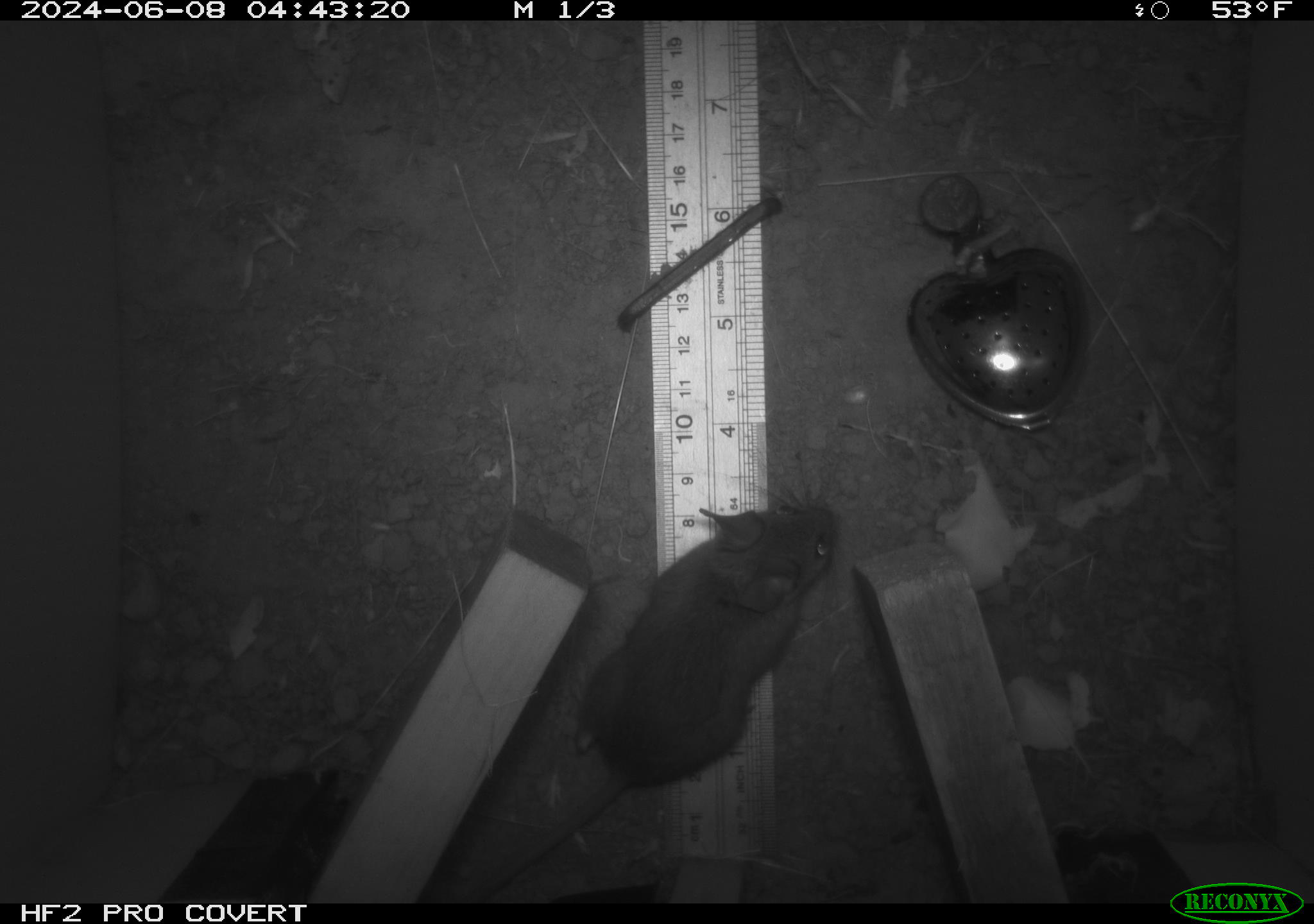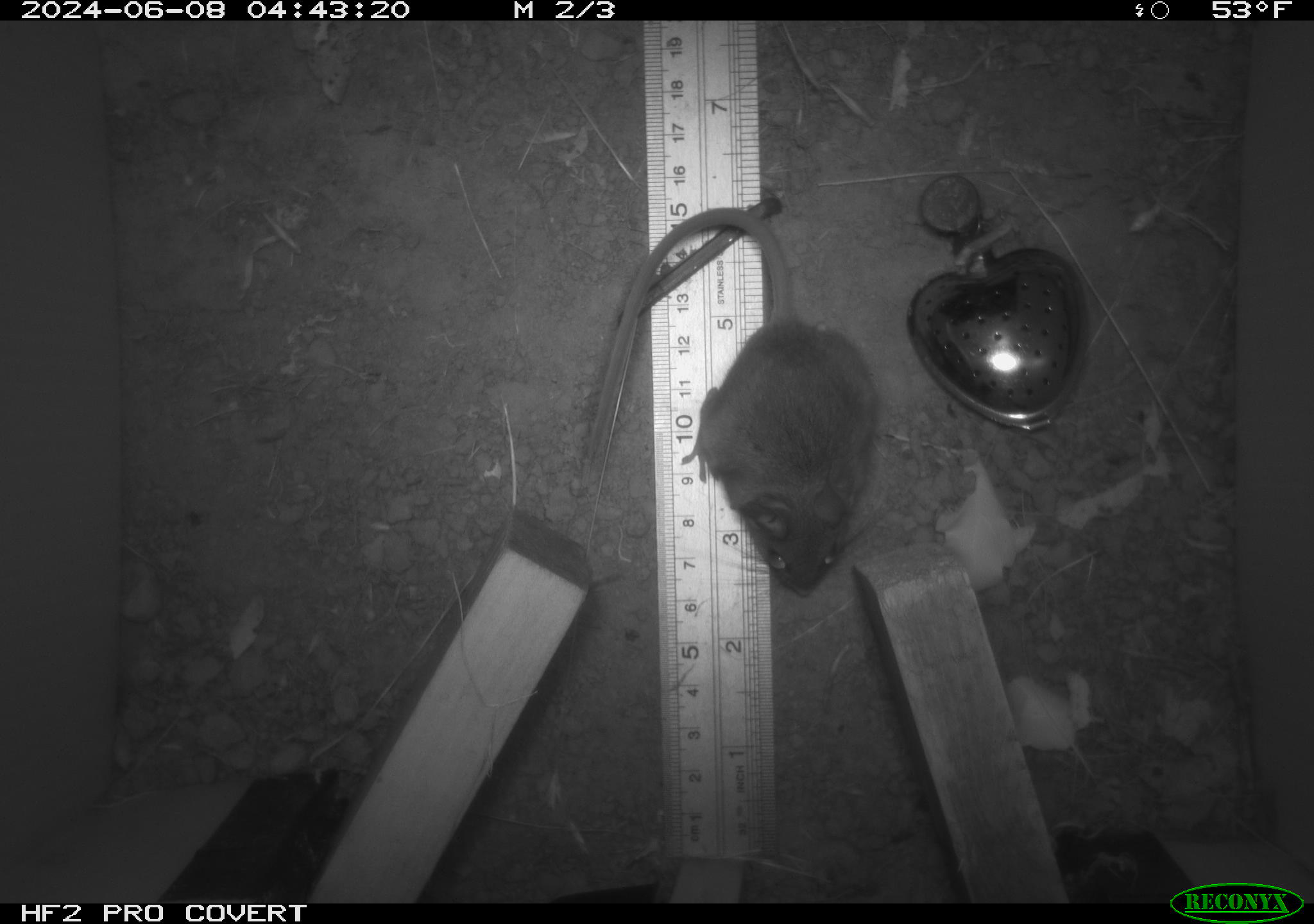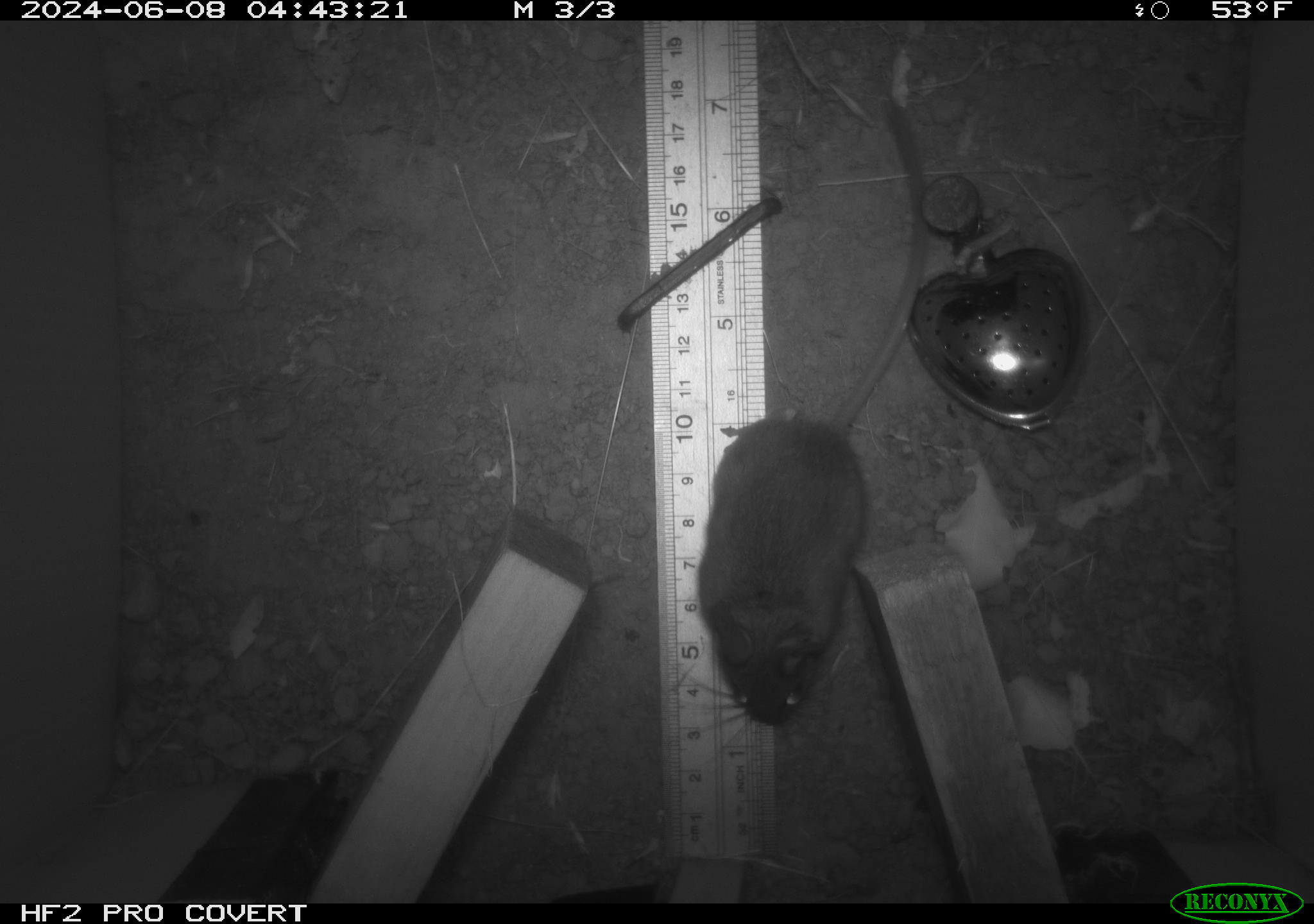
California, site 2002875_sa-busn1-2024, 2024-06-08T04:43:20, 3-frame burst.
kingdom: Animalia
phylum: Chordata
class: Mammalia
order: Rodentia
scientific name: Rodentia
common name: rodent